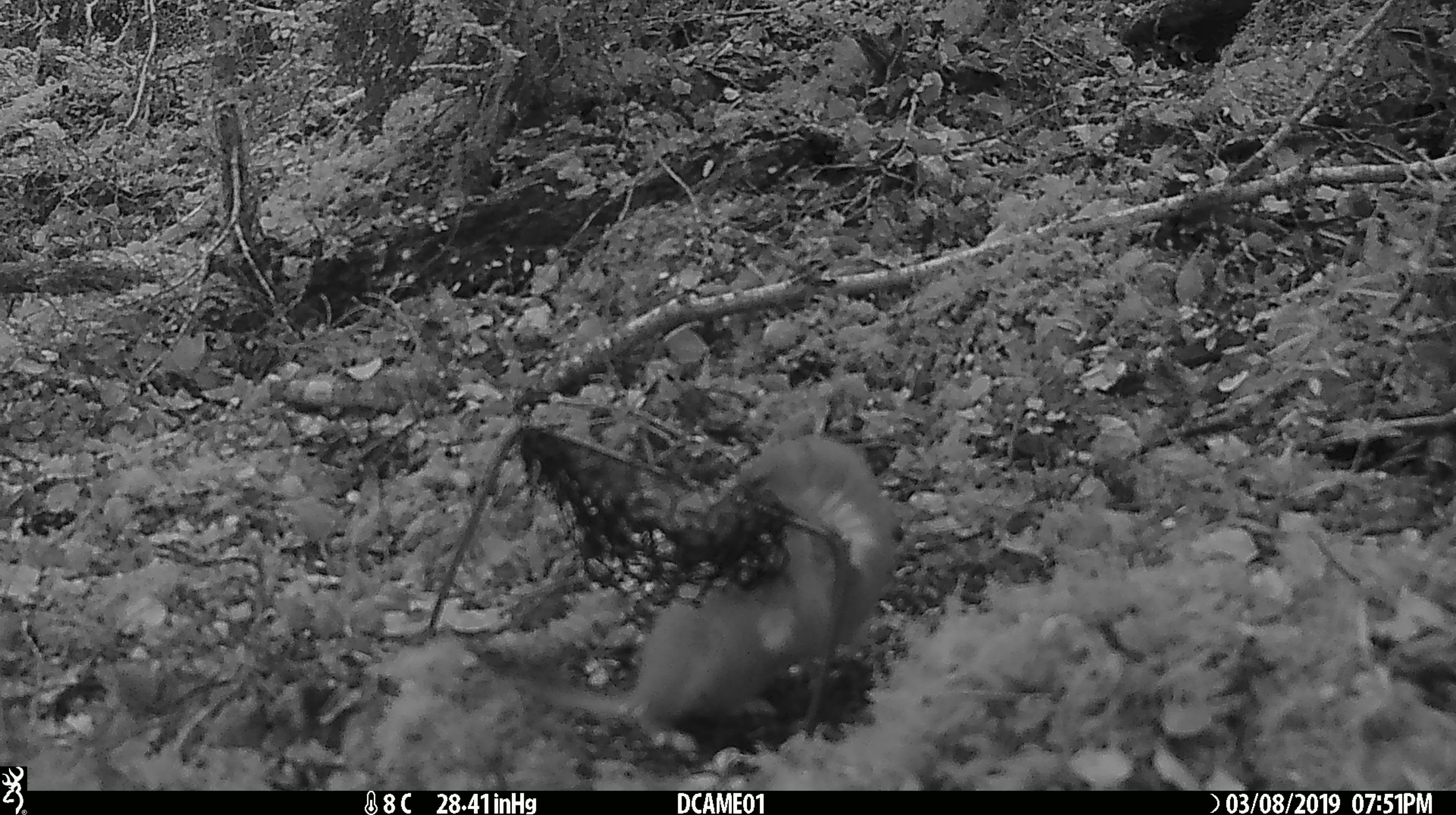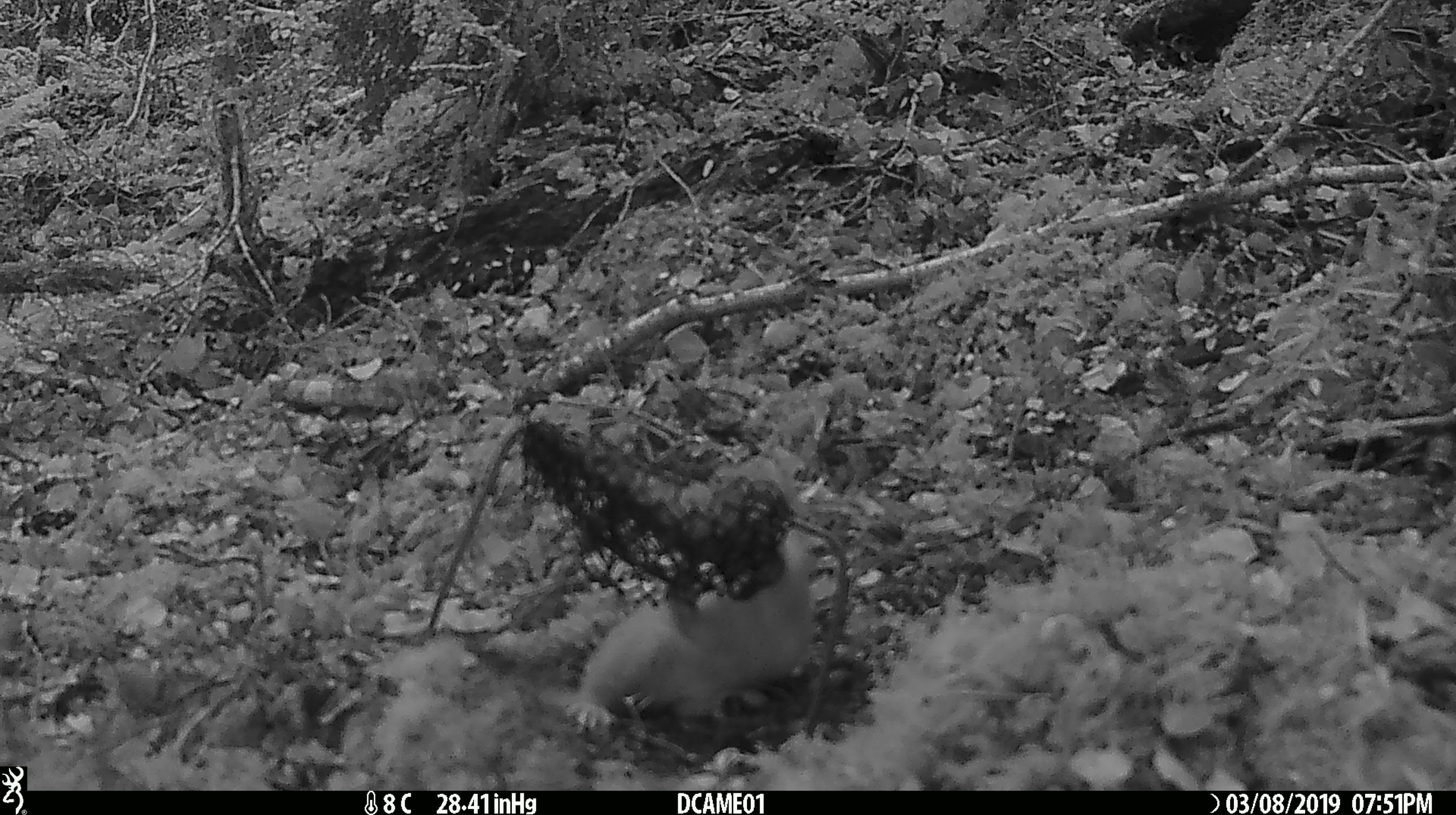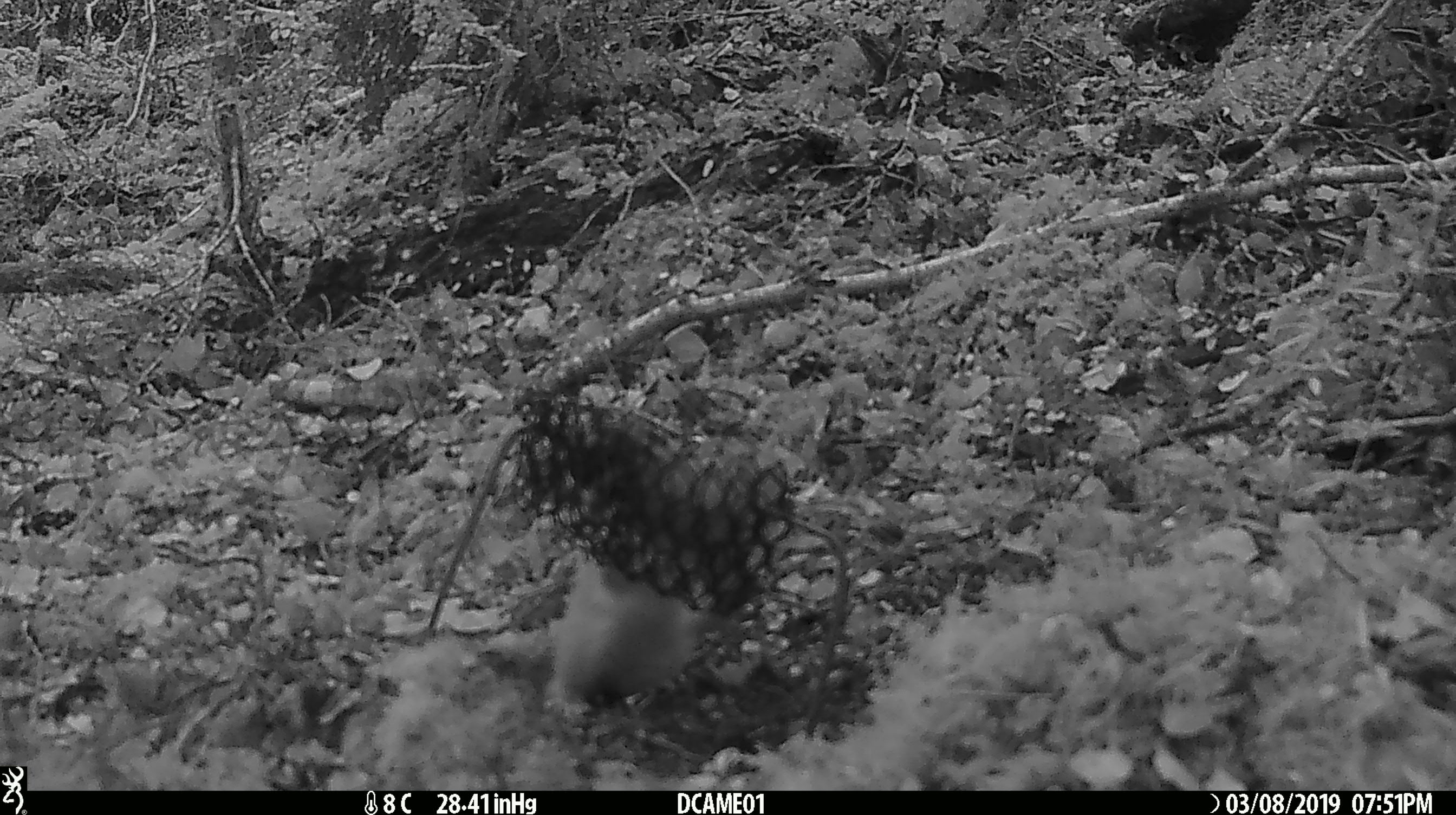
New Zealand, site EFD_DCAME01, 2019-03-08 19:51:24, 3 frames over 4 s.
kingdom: Animalia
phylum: Chordata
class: Mammalia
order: Carnivora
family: Mustelidae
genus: Mustela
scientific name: Mustela erminea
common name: stoat